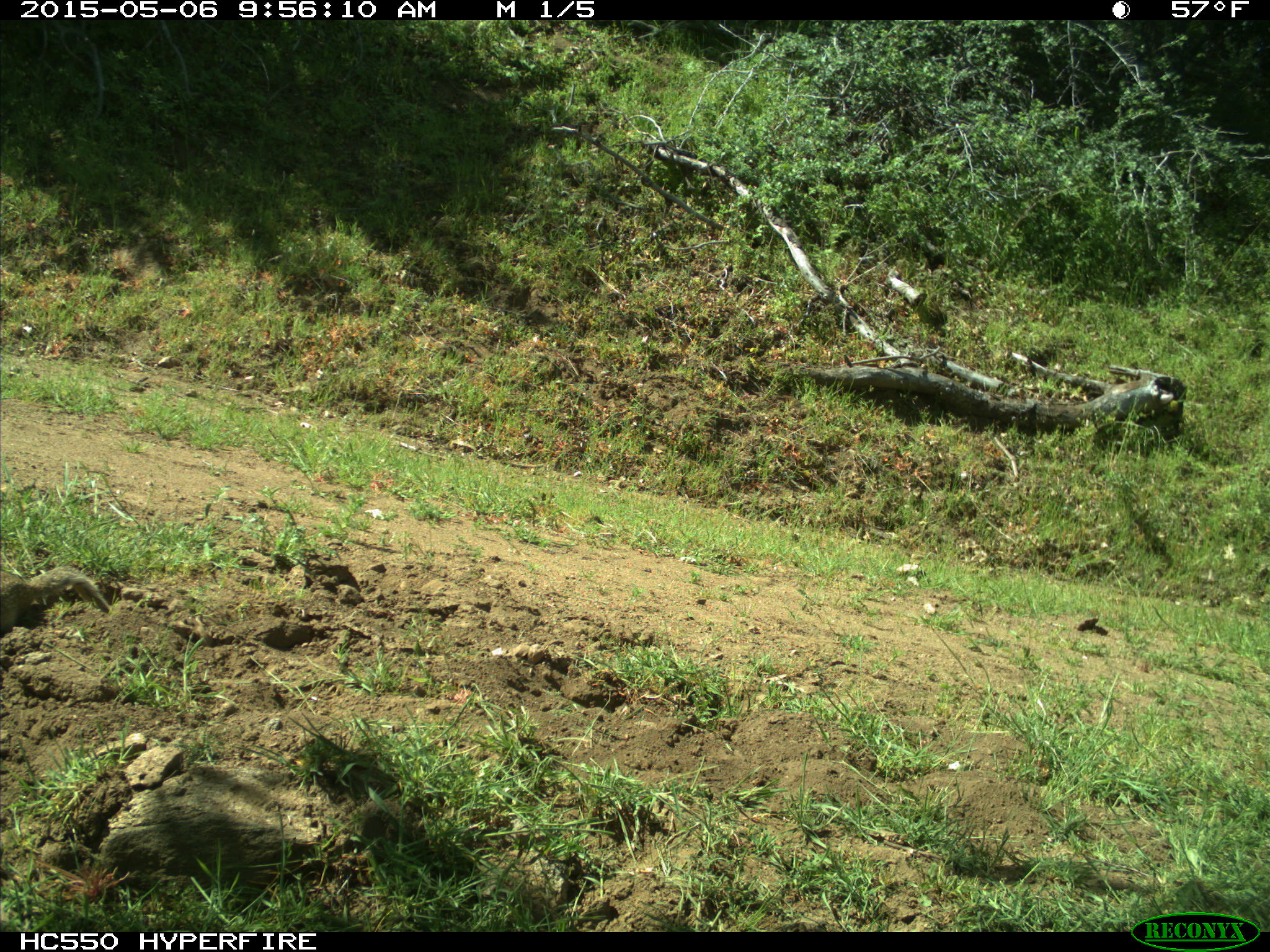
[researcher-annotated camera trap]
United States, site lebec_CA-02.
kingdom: Animalia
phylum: Chordata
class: Mammalia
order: Rodentia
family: Sciuridae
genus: Otospermophilus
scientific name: Otospermophilus beecheyi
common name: california ground squirrel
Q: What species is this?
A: Otospermophilus beecheyi (california ground squirrel).